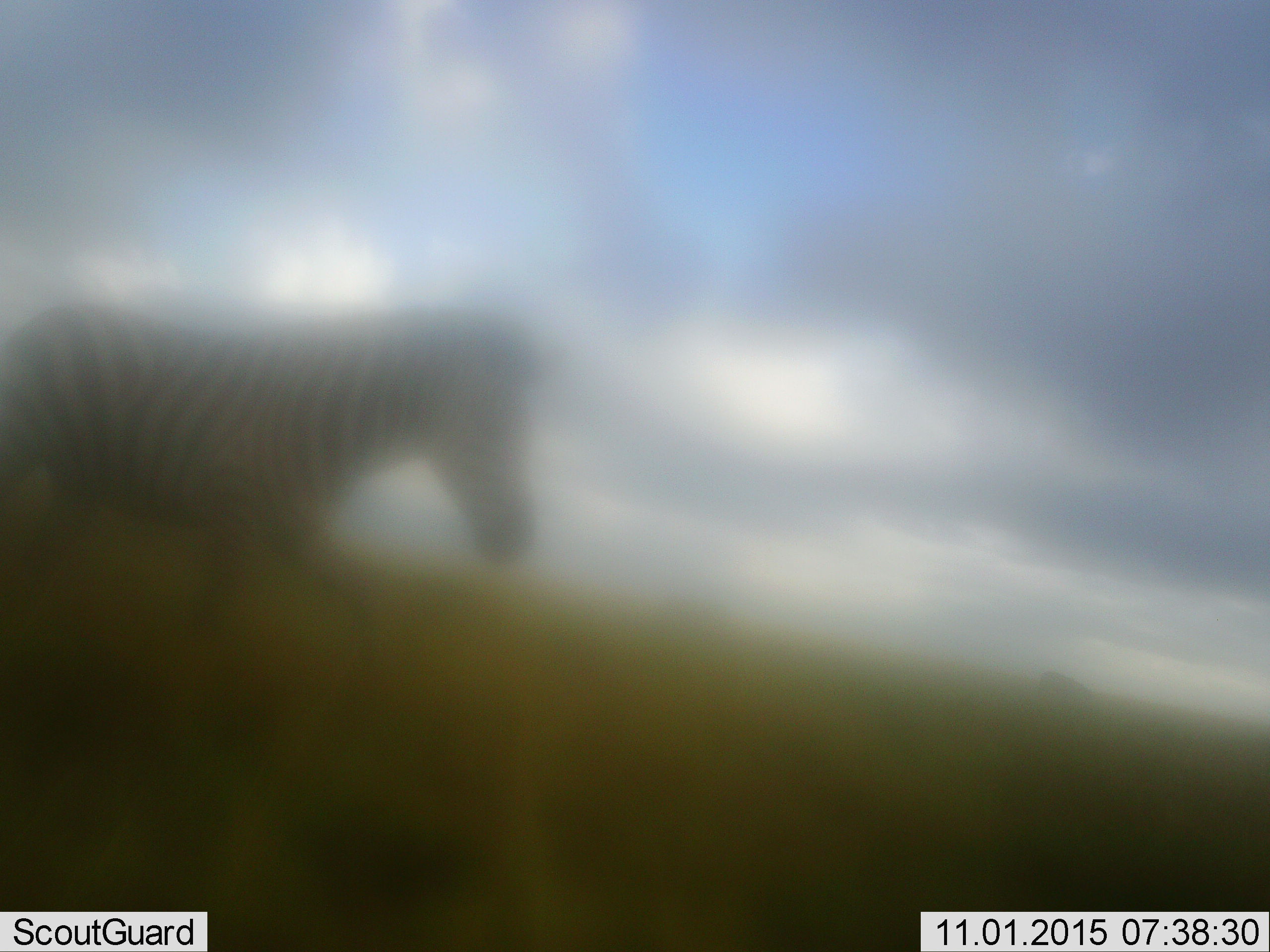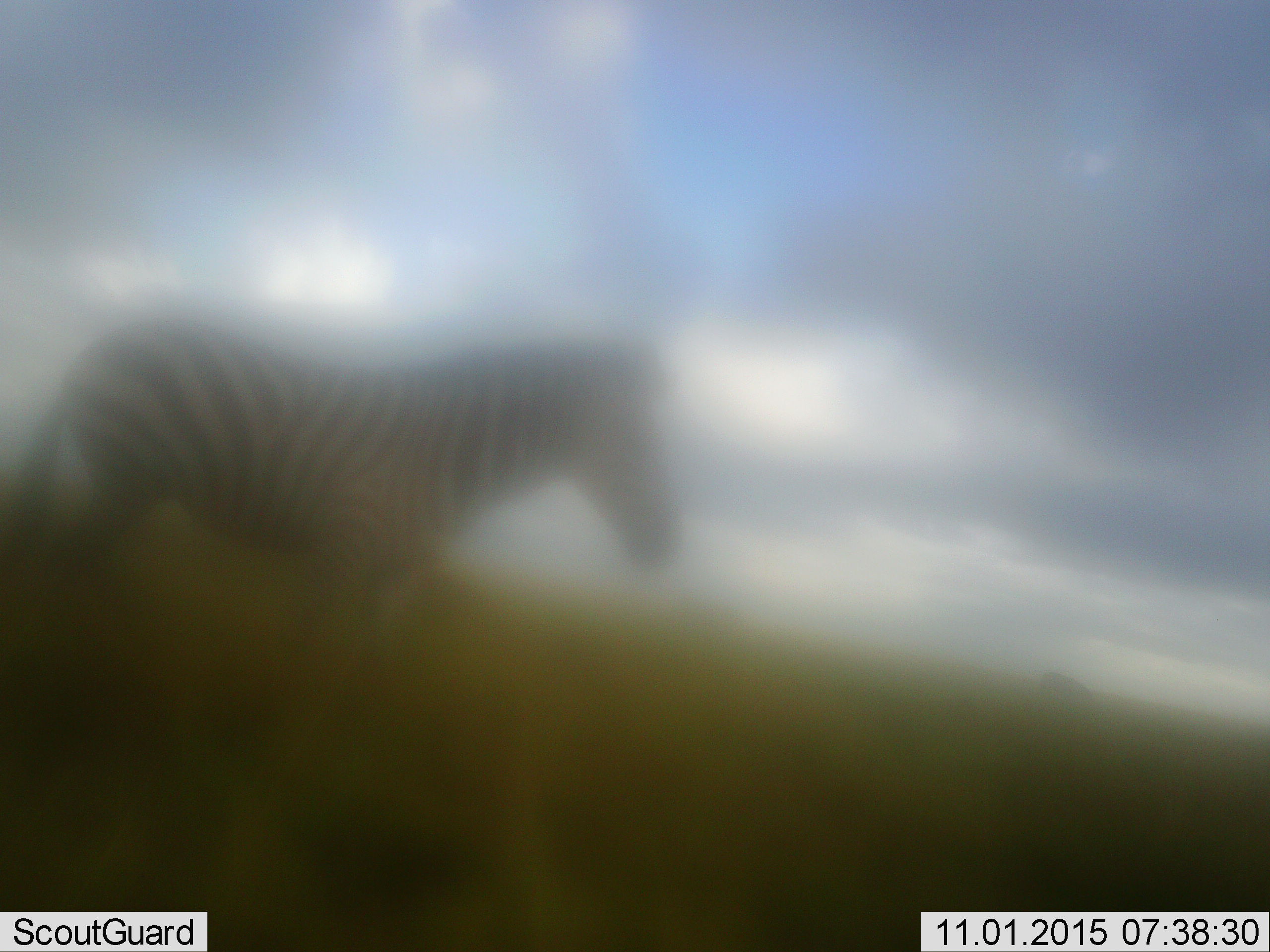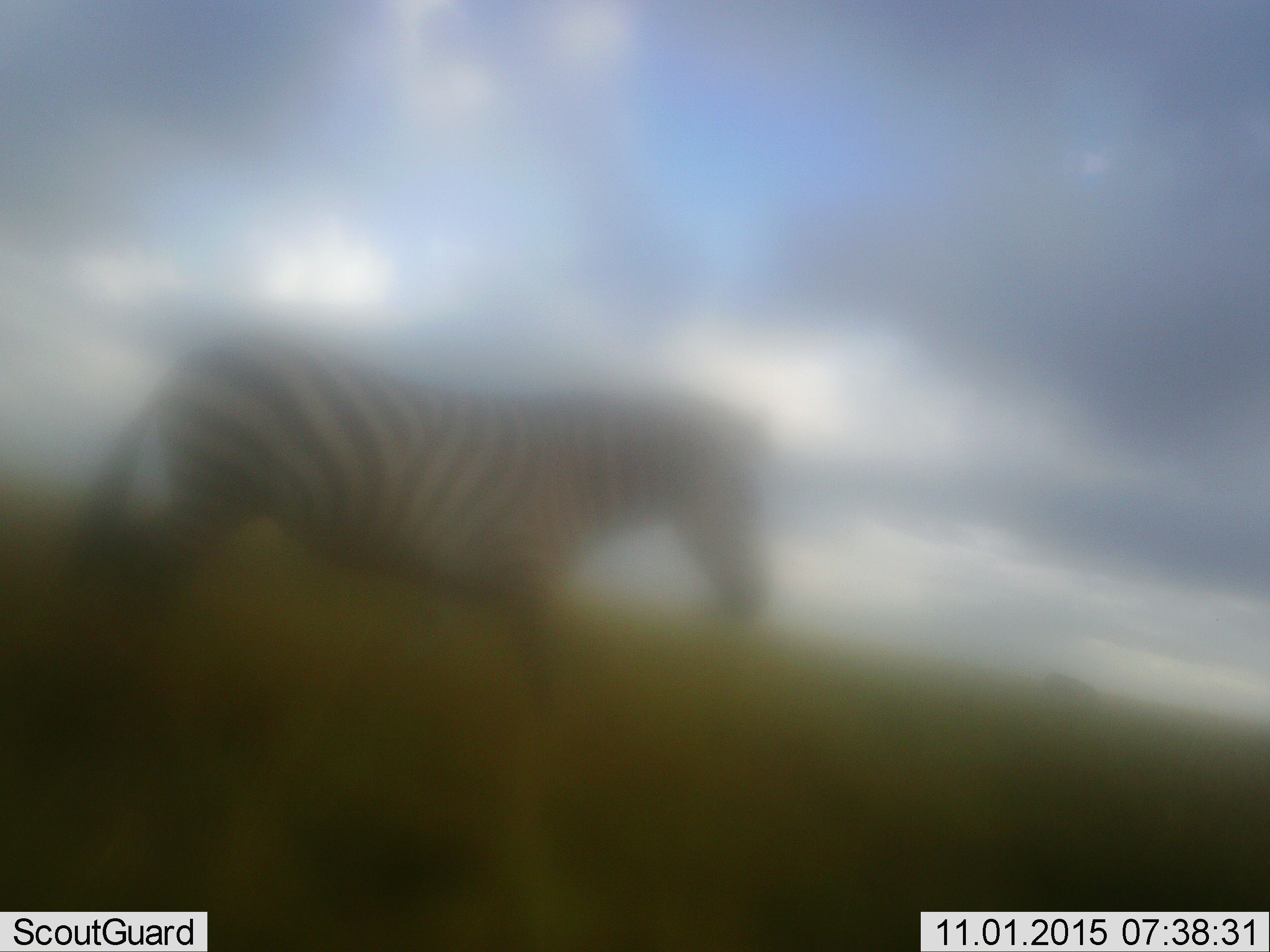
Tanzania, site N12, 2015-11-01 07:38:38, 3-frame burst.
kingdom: Animalia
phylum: Chordata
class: Mammalia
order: Perissodactyla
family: Equidae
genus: Equus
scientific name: Equus quagga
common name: plains zebra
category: zebra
Zebra (plains zebra) (Equus quagga), count 1. Behavior (volunteer vote fractions): standing 11%, resting 0%, moving 89%, interacting 0%. Young present (vote fraction): 0%. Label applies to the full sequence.